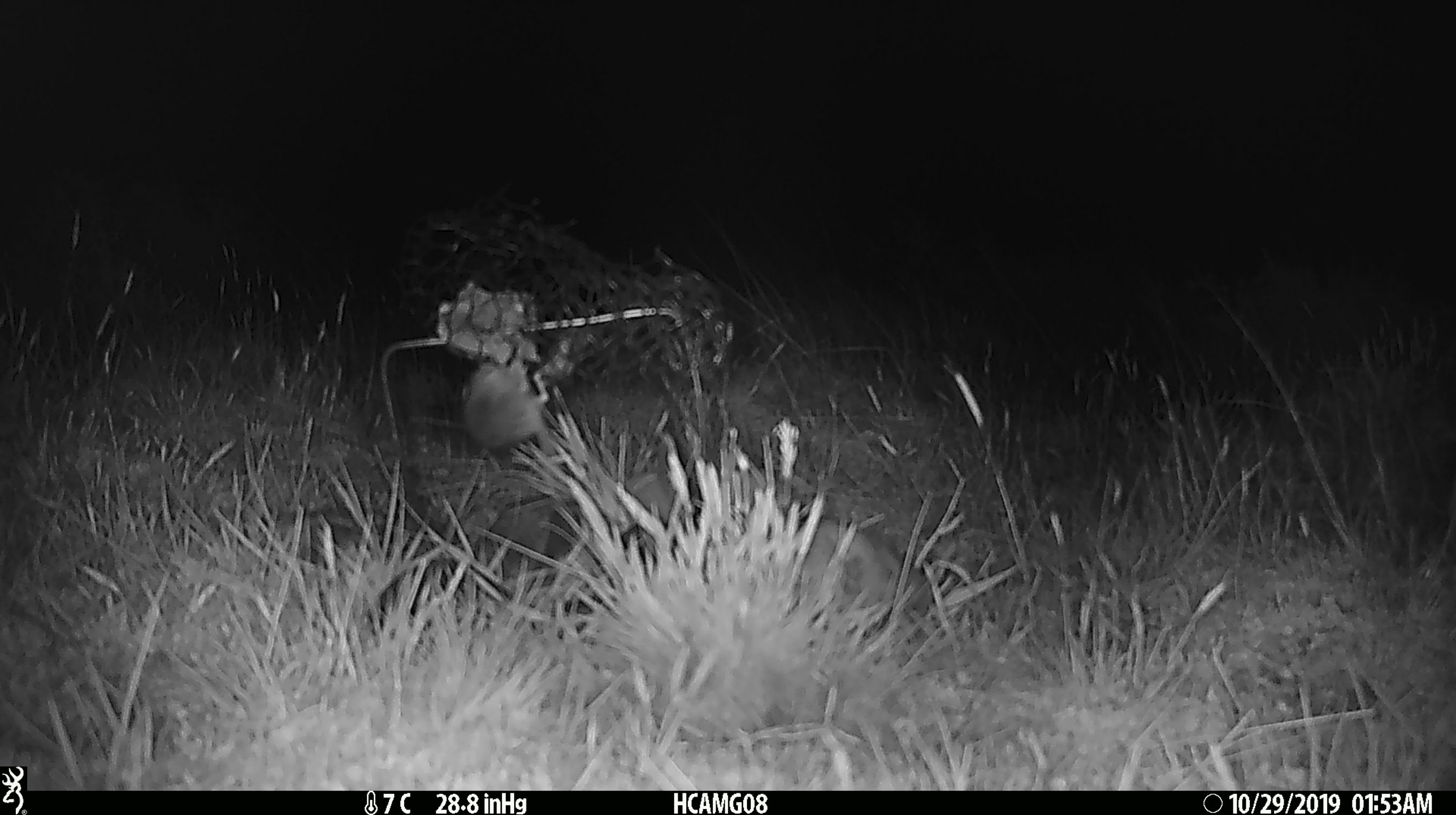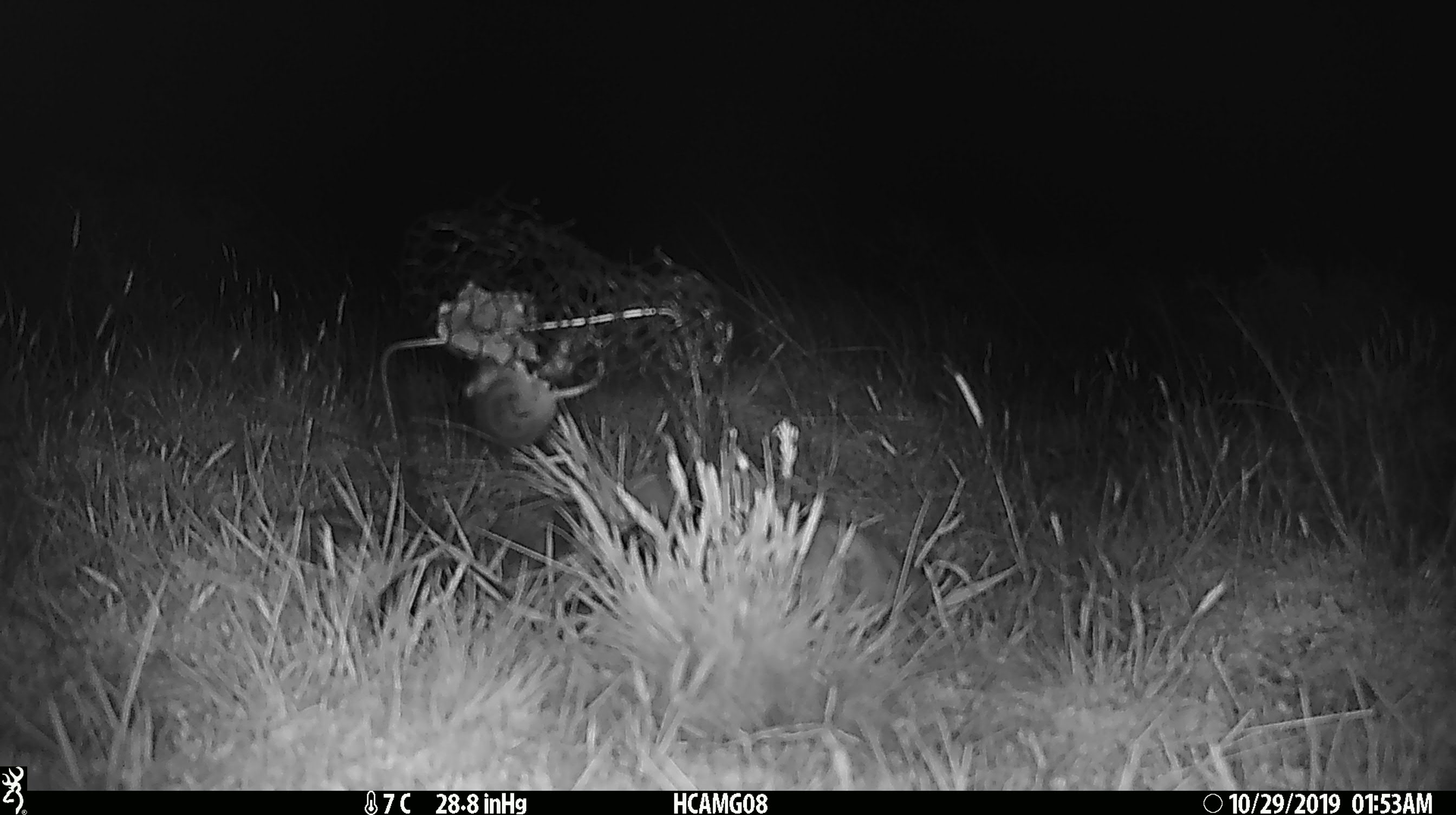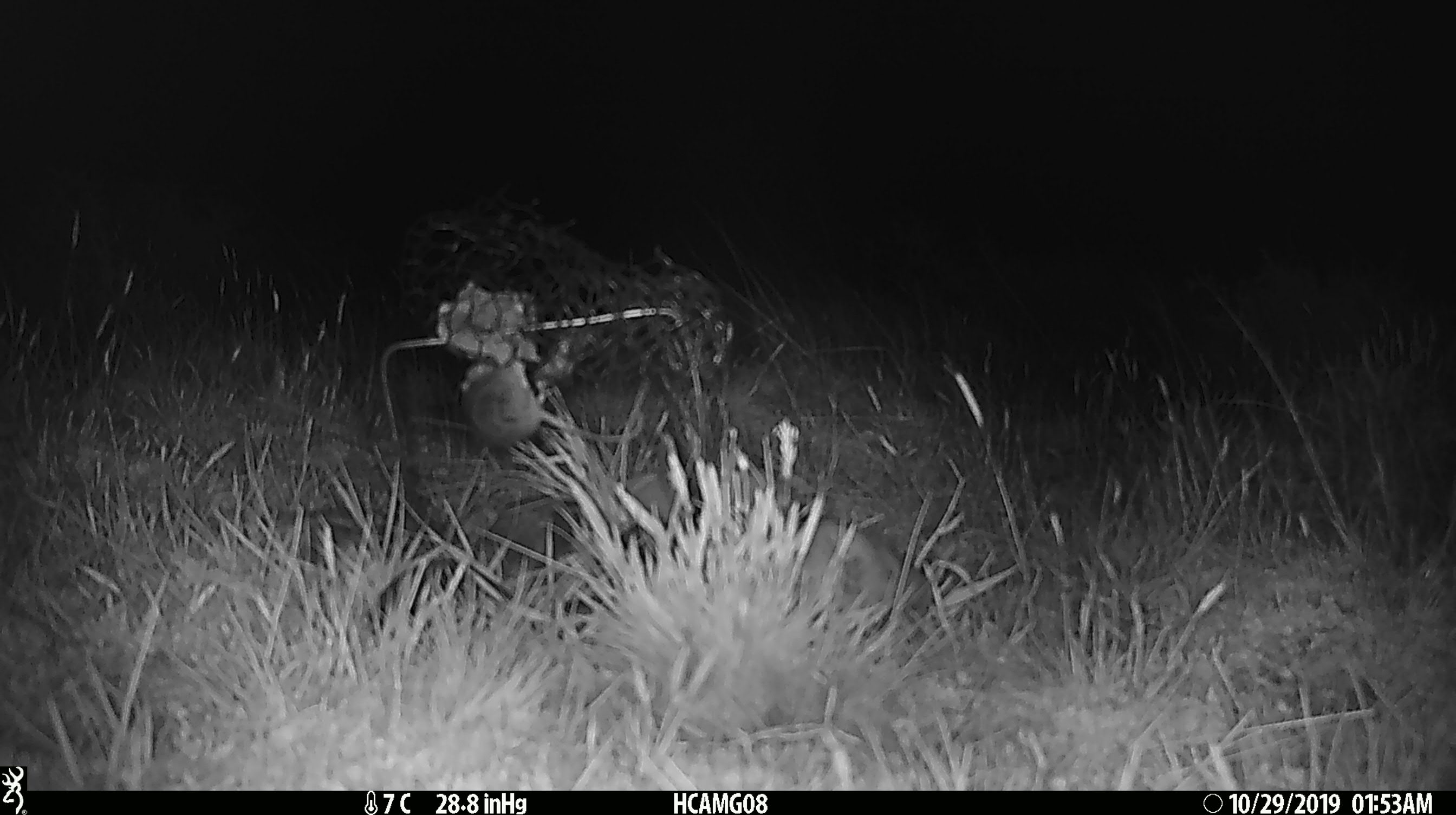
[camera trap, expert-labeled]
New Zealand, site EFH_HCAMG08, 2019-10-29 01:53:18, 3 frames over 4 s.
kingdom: Animalia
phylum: Chordata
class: Mammalia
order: Rodentia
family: Muridae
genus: Mus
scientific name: Mus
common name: mouse